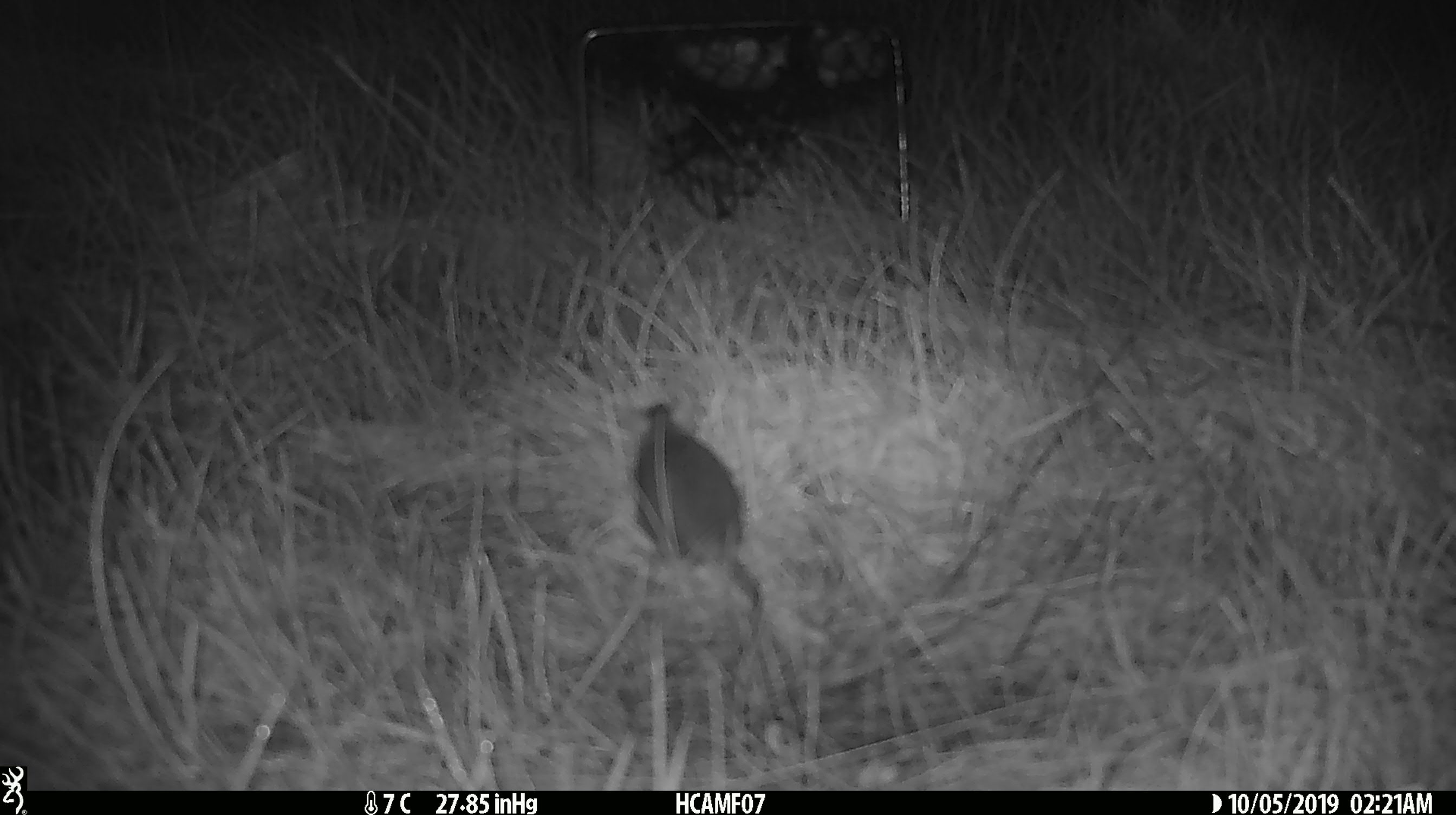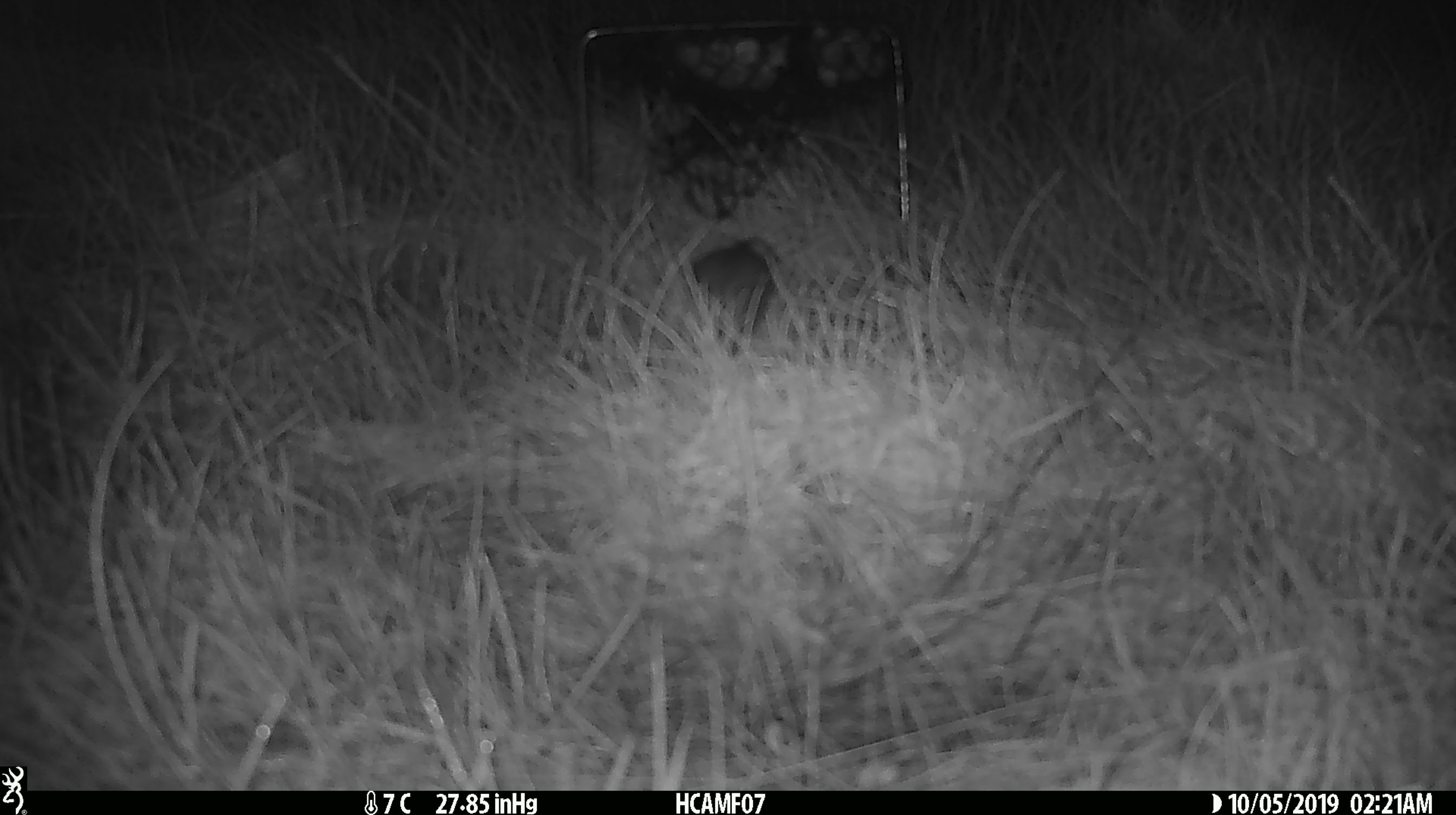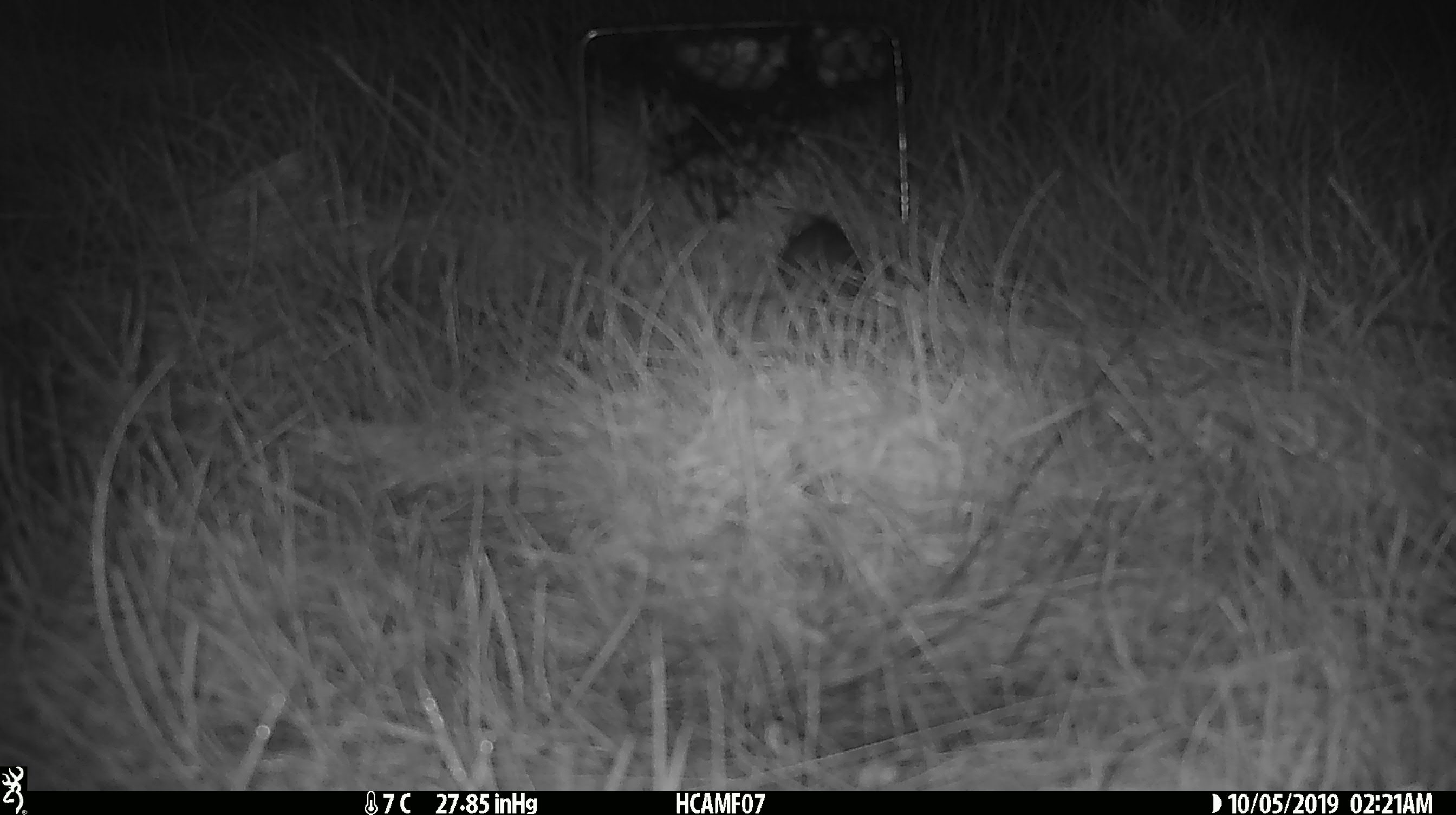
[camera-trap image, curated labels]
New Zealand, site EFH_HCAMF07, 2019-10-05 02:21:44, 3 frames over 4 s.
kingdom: Animalia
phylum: Chordata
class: Mammalia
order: Rodentia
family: Muridae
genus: Mus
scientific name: Mus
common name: mouse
Mouse (Mus).